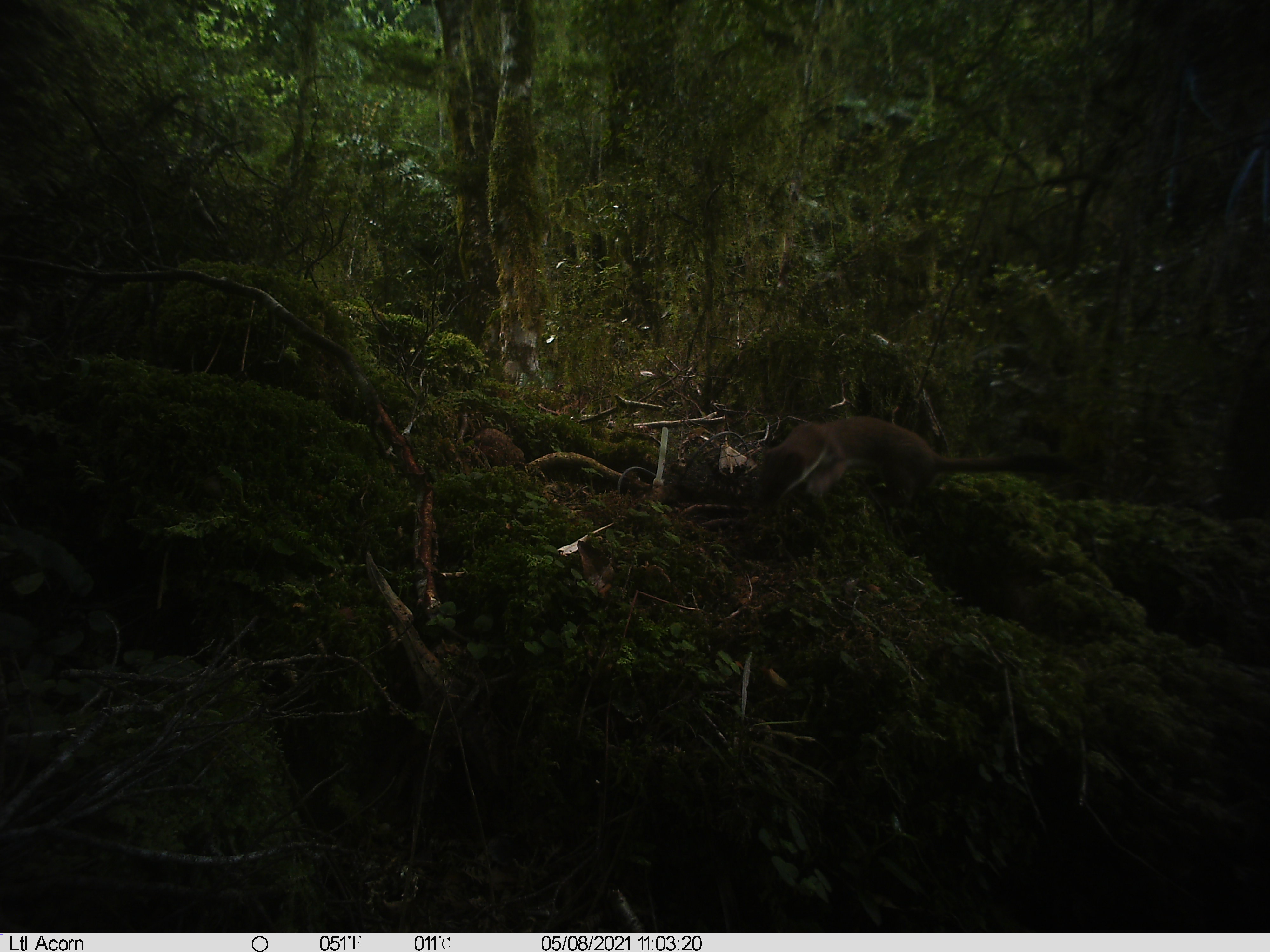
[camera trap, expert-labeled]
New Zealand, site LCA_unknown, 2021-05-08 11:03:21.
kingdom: Animalia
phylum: Chordata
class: Mammalia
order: Carnivora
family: Mustelidae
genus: Mustela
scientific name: Mustela erminea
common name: stoat